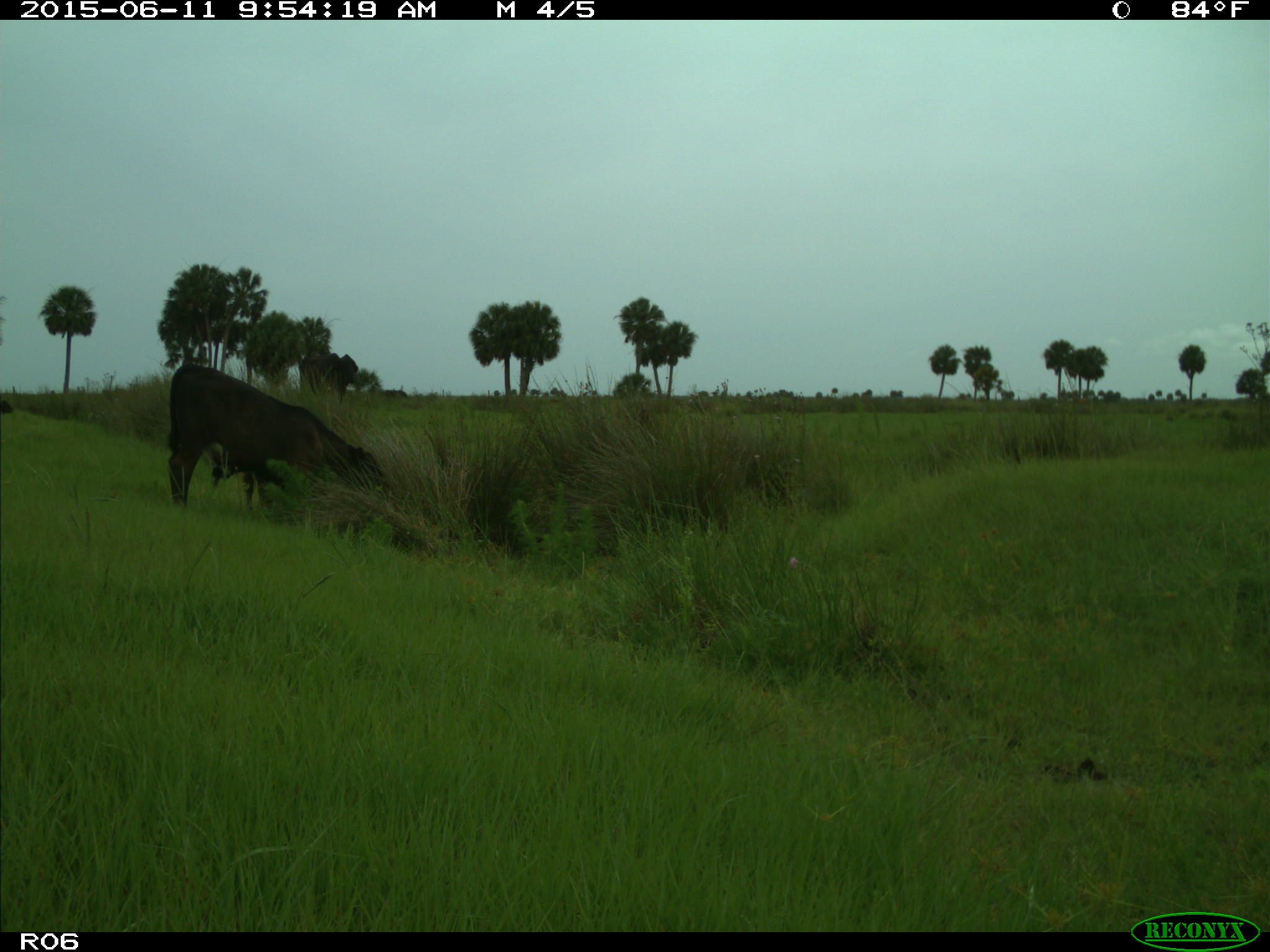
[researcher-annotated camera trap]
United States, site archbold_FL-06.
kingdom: Animalia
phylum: Chordata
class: Mammalia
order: Artiodactyla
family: Bovidae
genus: Bos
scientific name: Bos taurus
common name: domestic cow